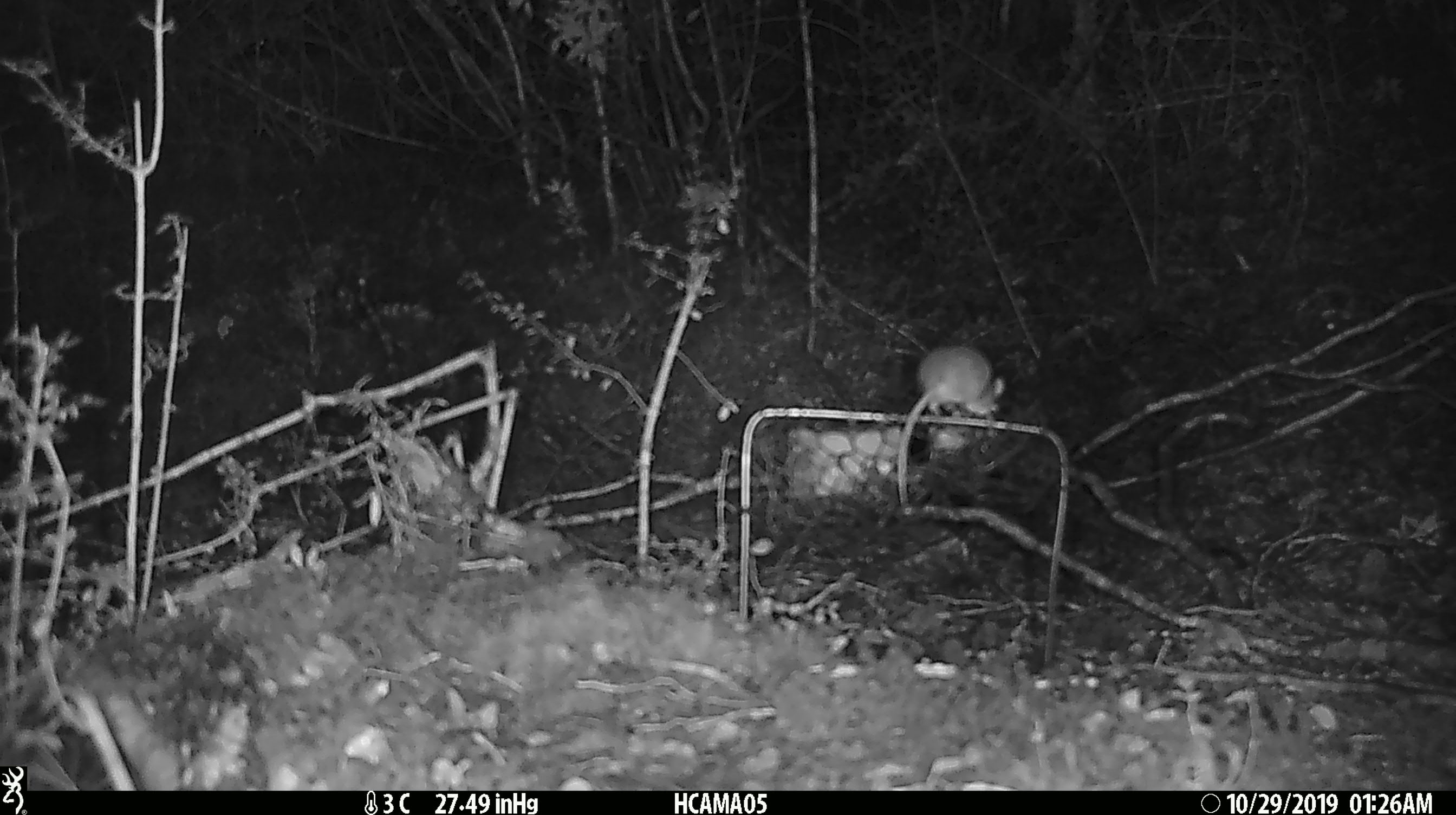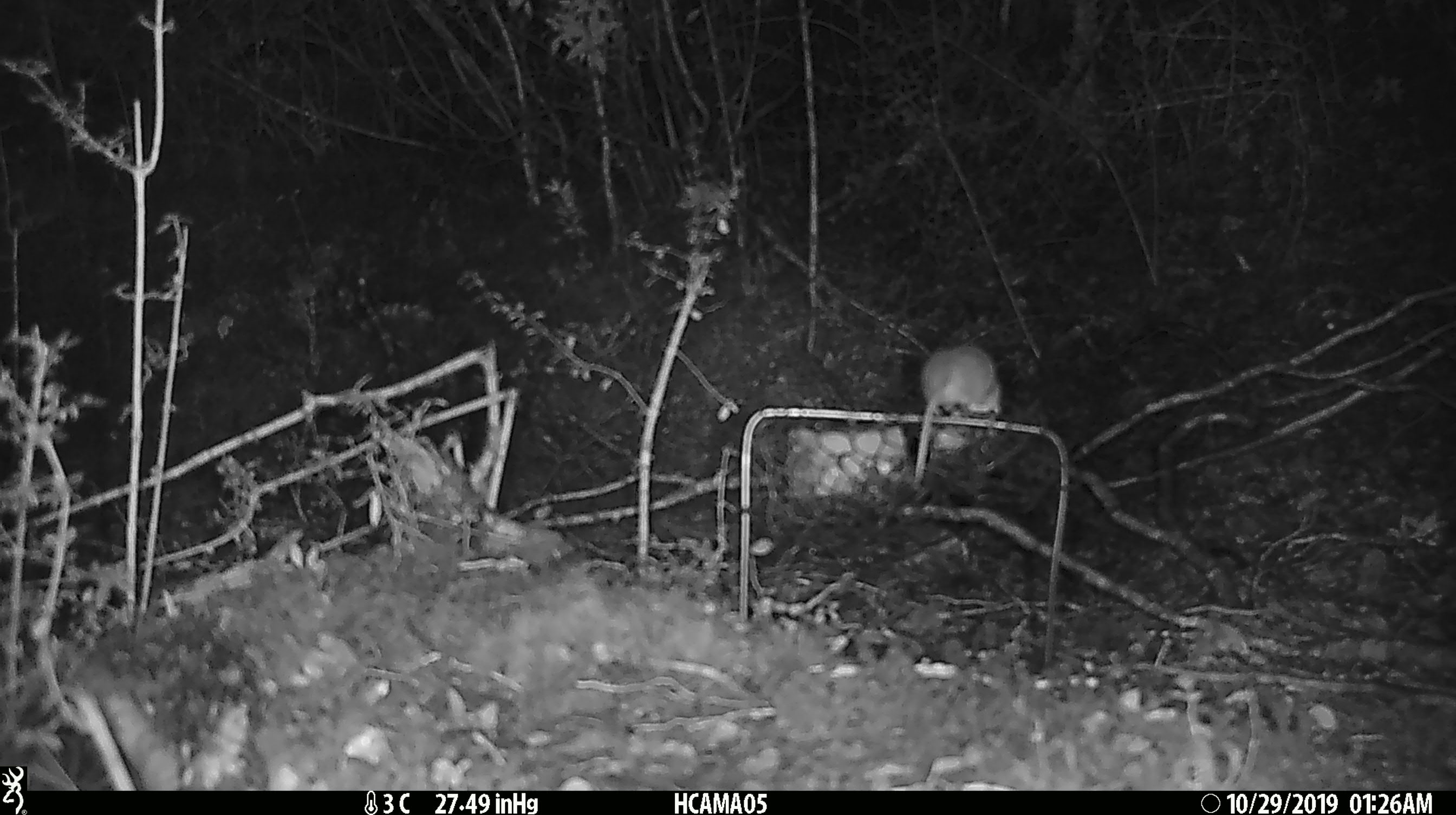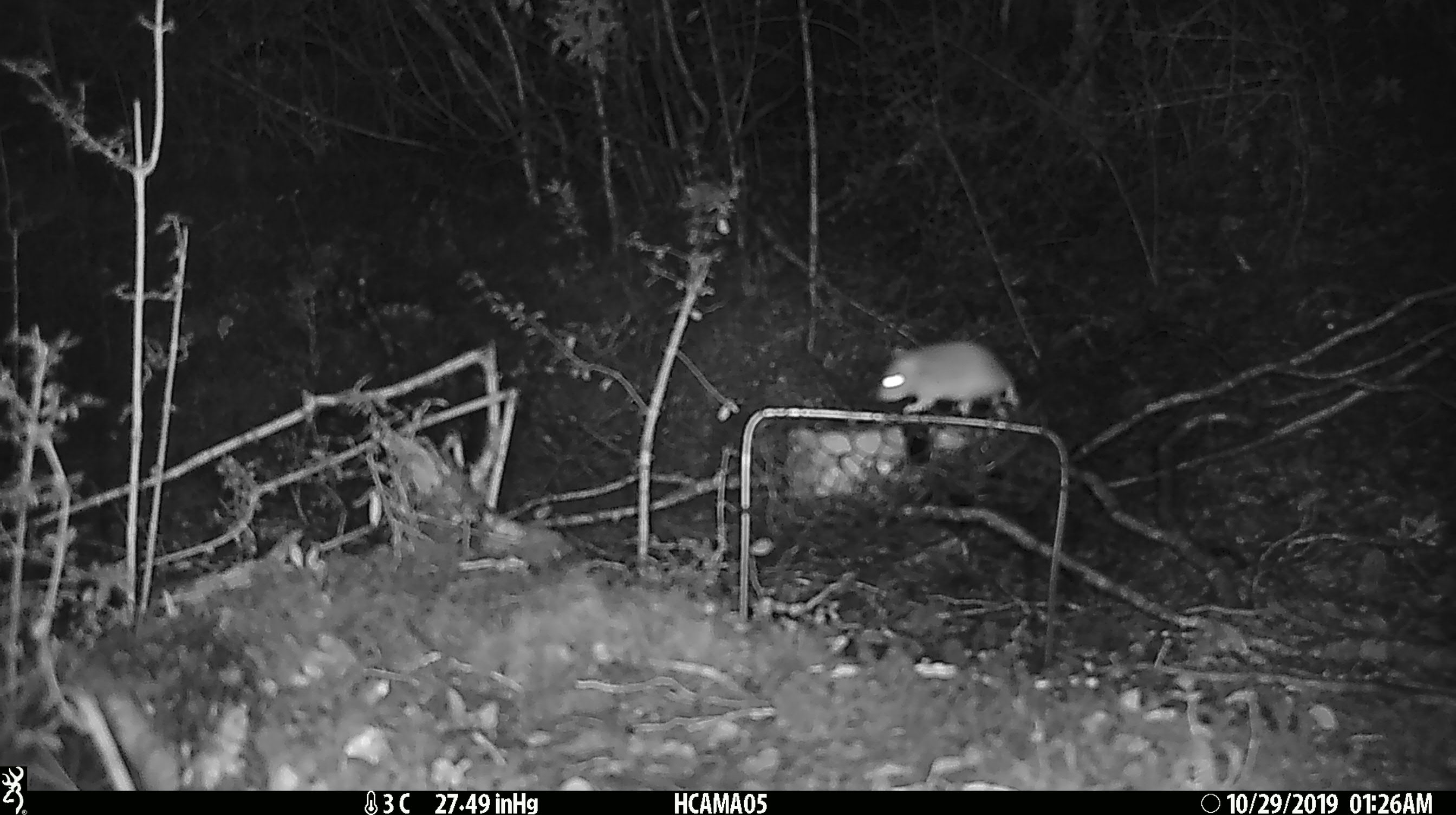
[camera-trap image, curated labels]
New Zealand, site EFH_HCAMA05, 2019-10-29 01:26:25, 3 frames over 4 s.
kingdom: Animalia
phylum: Chordata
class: Mammalia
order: Rodentia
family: Muridae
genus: Mus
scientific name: Mus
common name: mouse